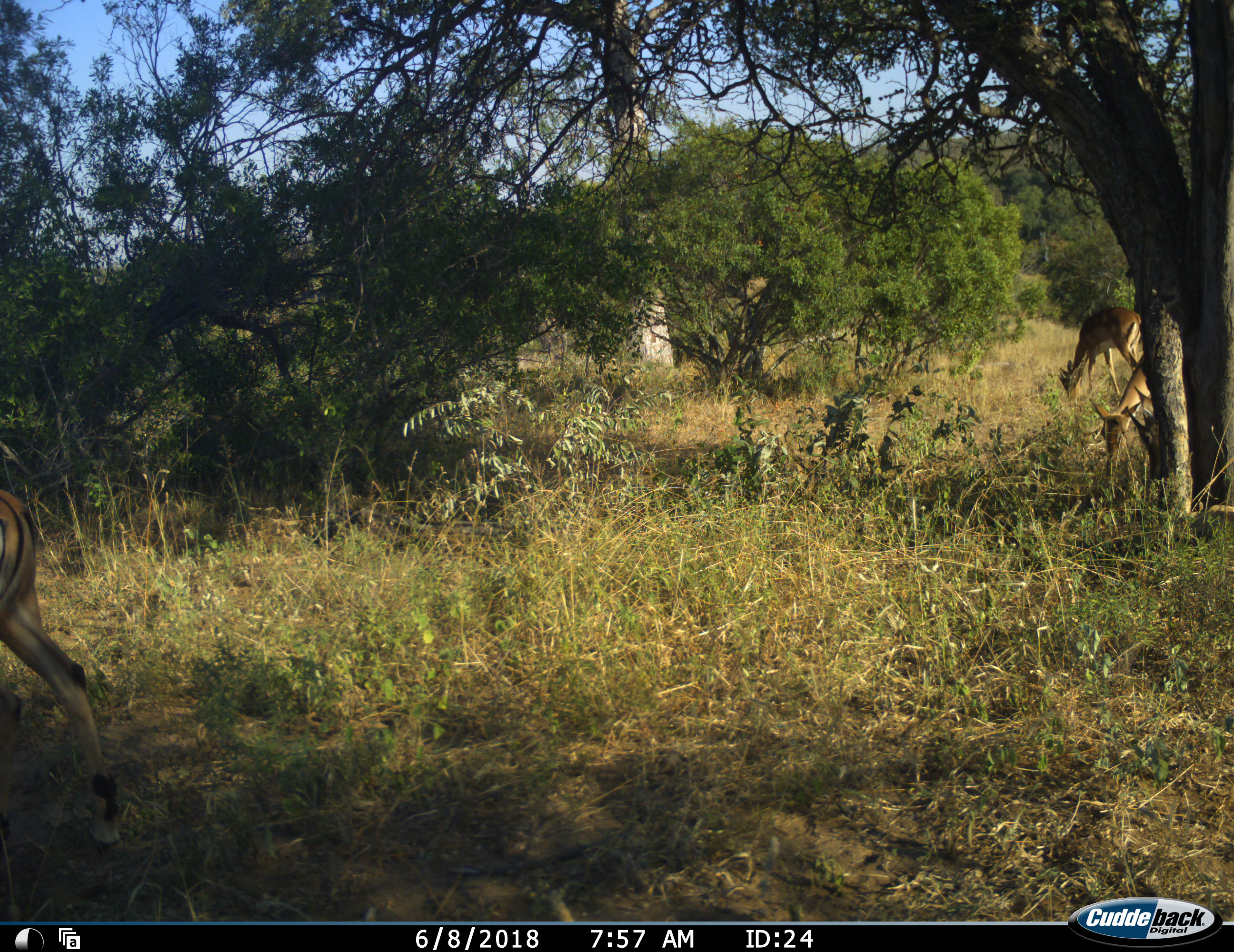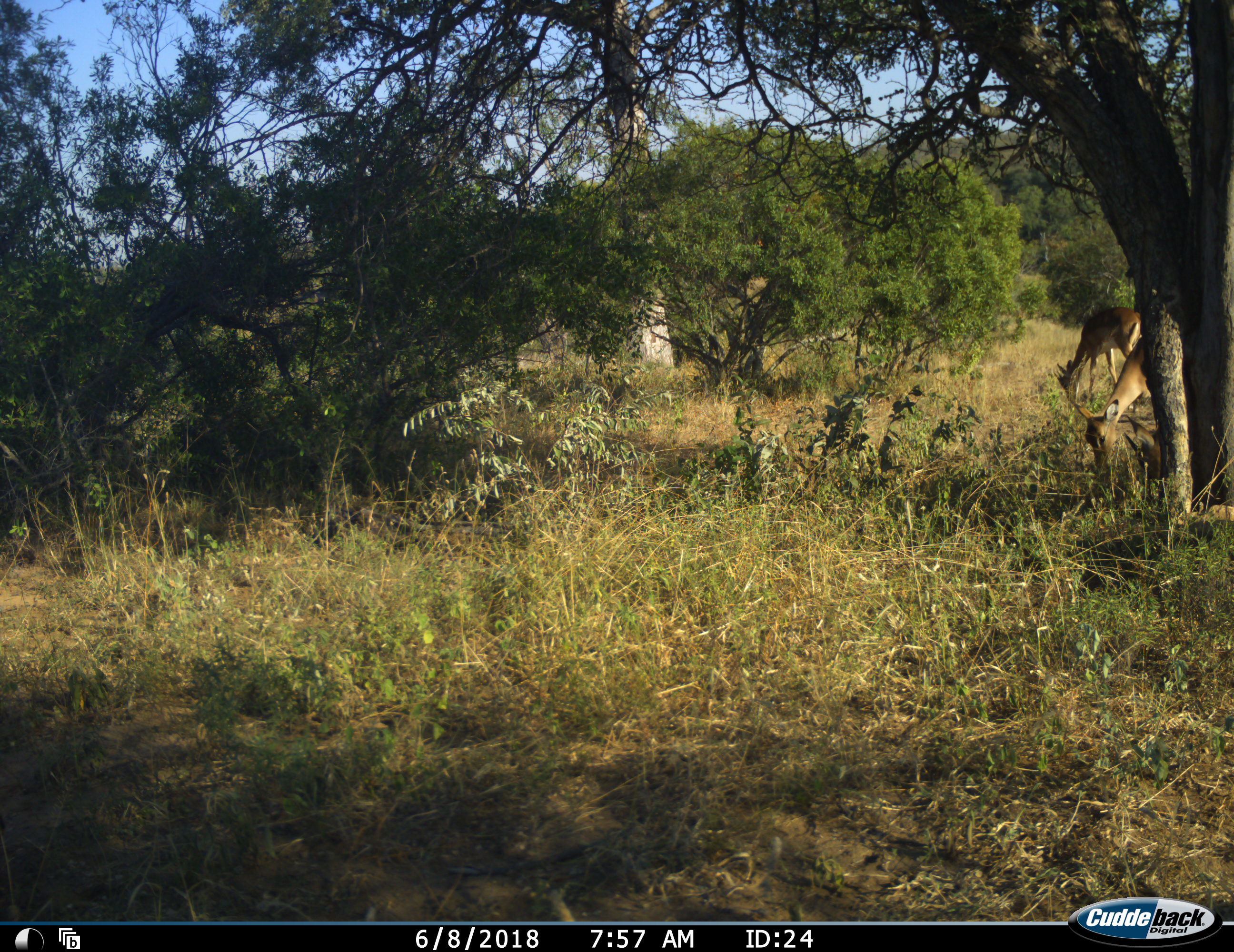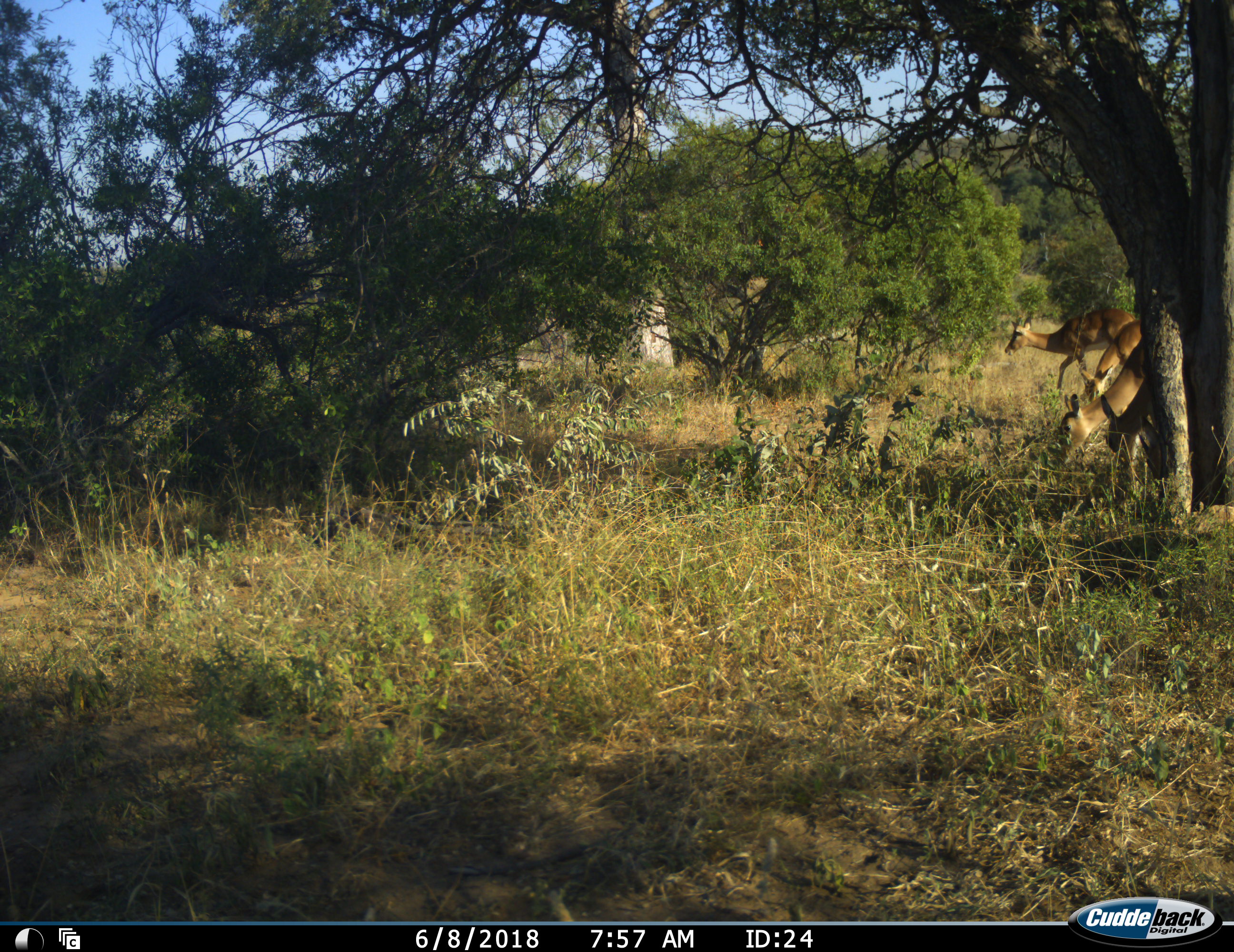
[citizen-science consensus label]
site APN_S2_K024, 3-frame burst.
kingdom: Animalia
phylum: Chordata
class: Mammalia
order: Artiodactyla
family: Bovidae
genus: Aepyceros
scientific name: Aepyceros melampus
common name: impala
Impala (Aepyceros melampus), count 4. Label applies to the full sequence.